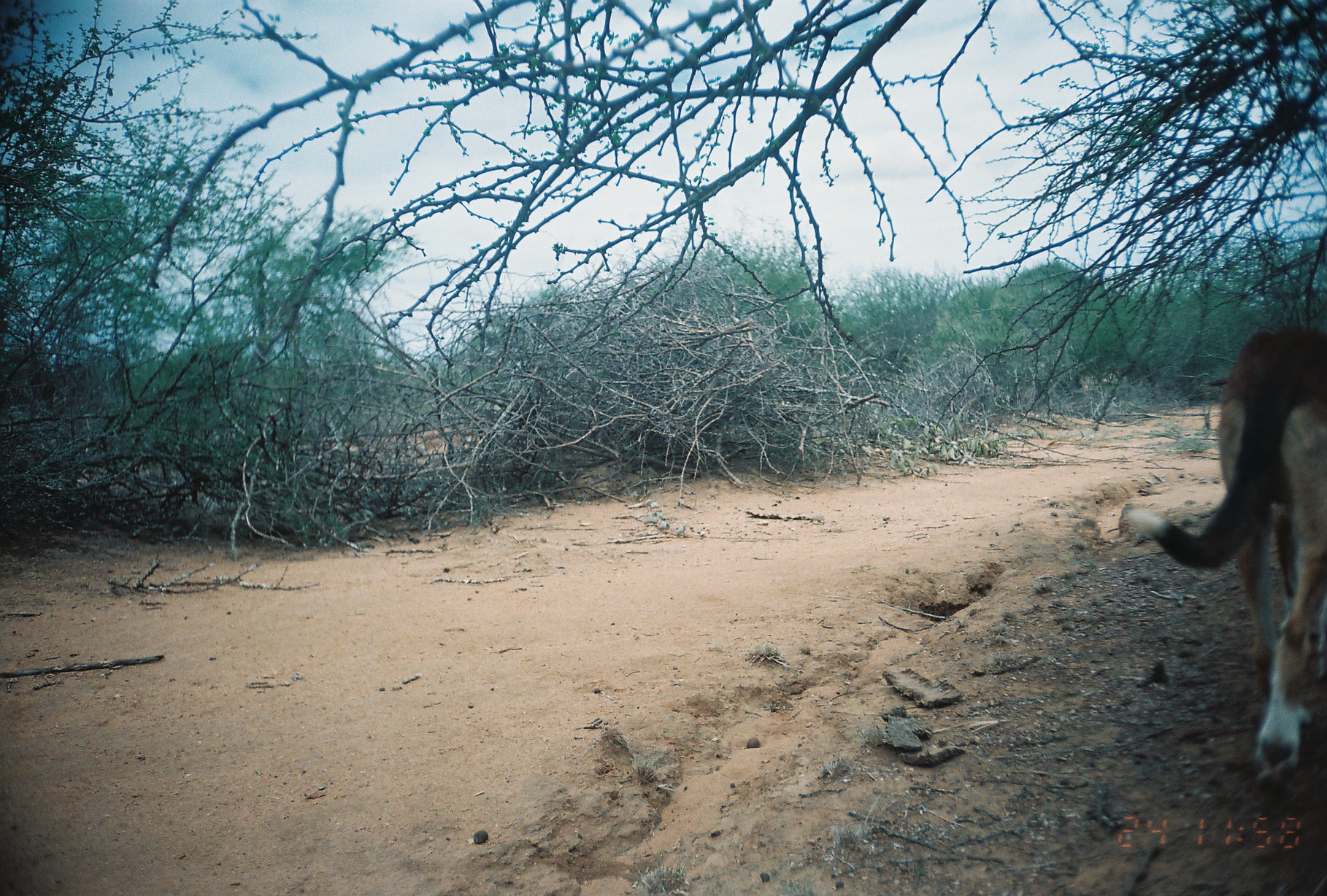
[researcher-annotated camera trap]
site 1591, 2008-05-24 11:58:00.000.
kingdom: Animalia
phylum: Chordata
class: Mammalia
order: Carnivora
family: Canidae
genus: Canis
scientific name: Canis familiaris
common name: domestic dog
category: canis lupus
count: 1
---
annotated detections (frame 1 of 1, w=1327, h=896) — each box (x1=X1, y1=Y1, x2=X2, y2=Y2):
canis lupus: (x1=1120, y1=321, x2=1325, y2=783)